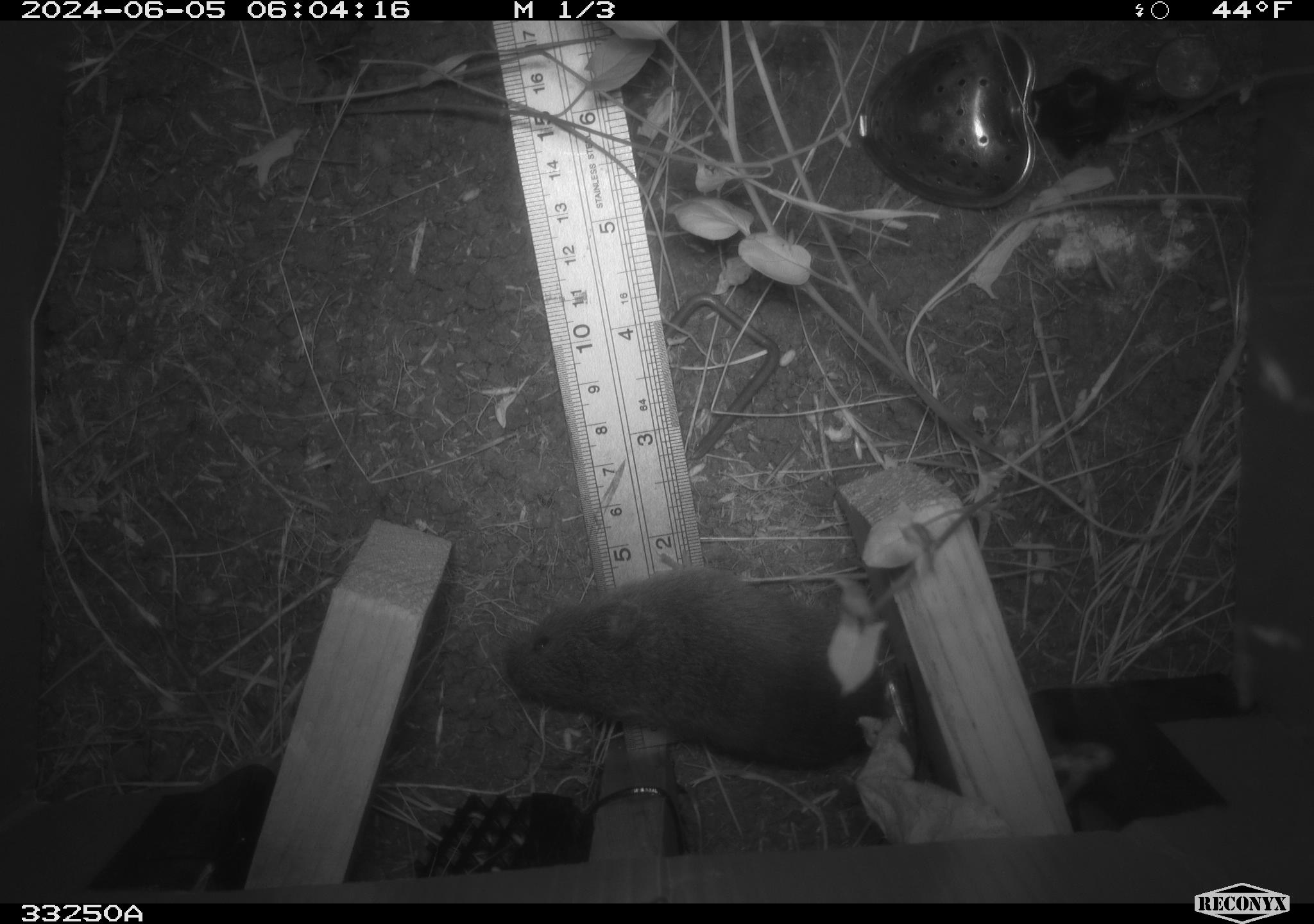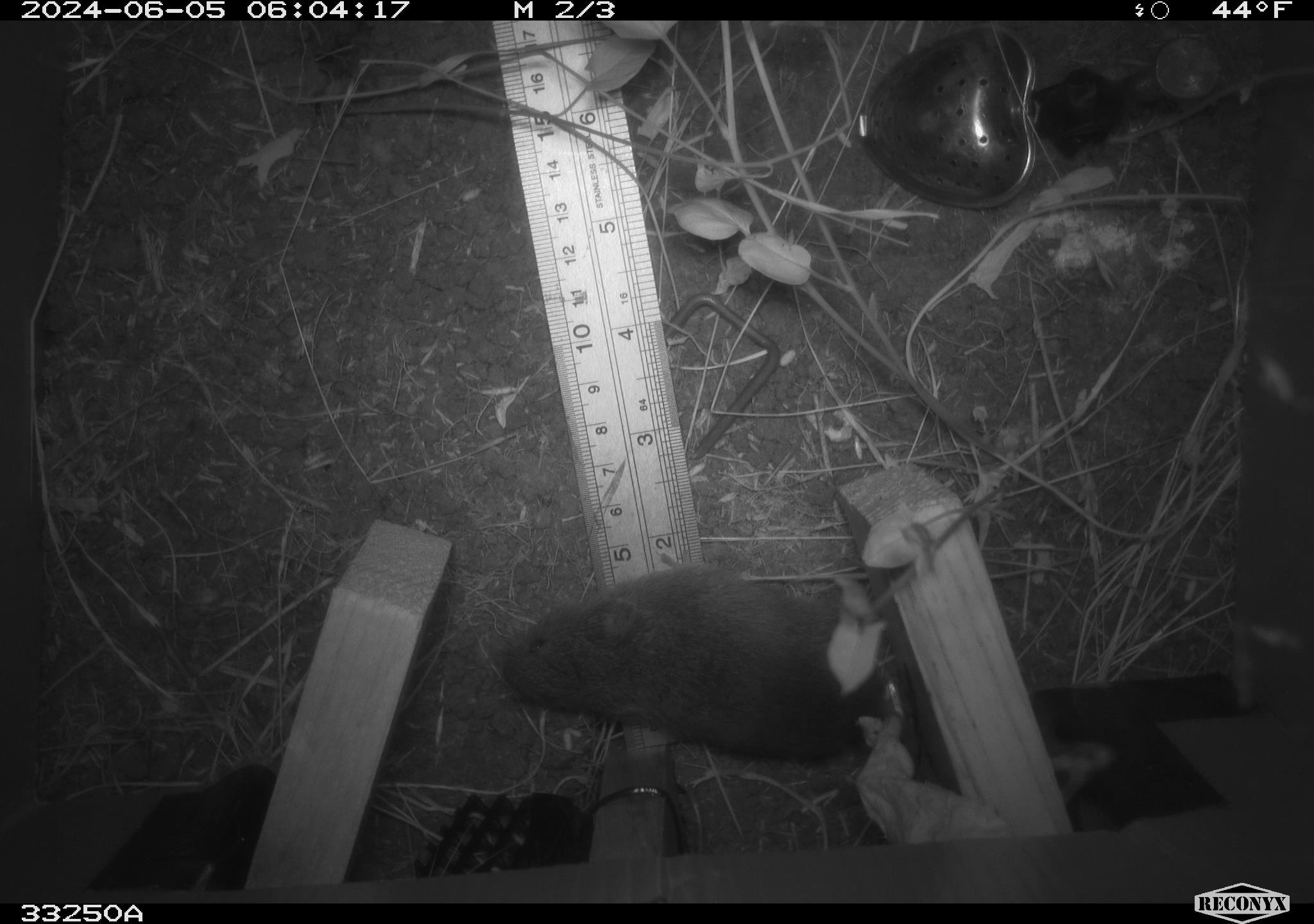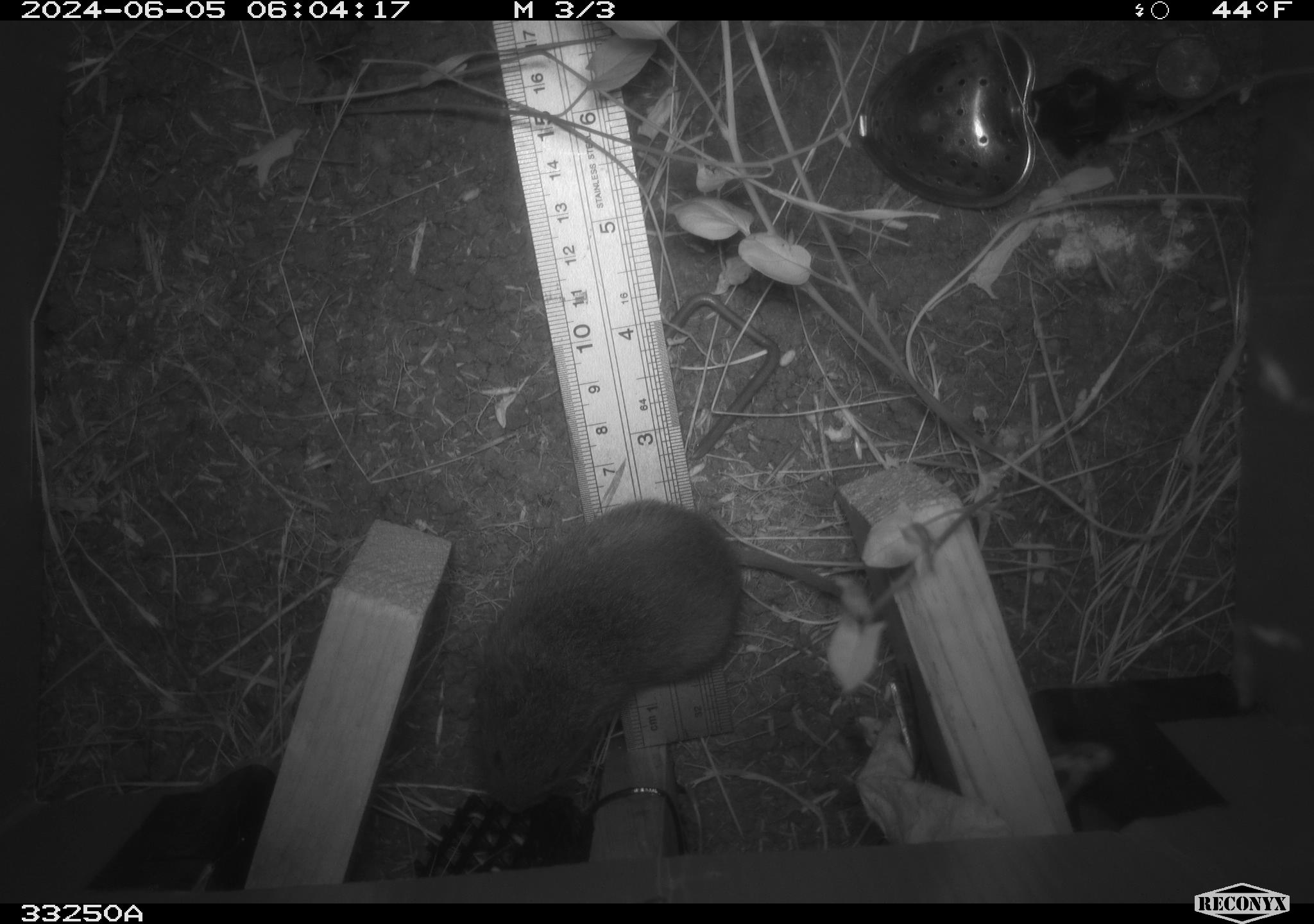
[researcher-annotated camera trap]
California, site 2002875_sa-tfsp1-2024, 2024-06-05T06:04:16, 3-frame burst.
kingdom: Animalia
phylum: Chordata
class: Mammalia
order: Rodentia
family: Cricetidae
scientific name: Arvicolinae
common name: voles, lemmings, and muskrats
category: arvicolinae subfamily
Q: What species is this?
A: Arvicolinae subfamily (voles, lemmings, and muskrats) (Arvicolinae).